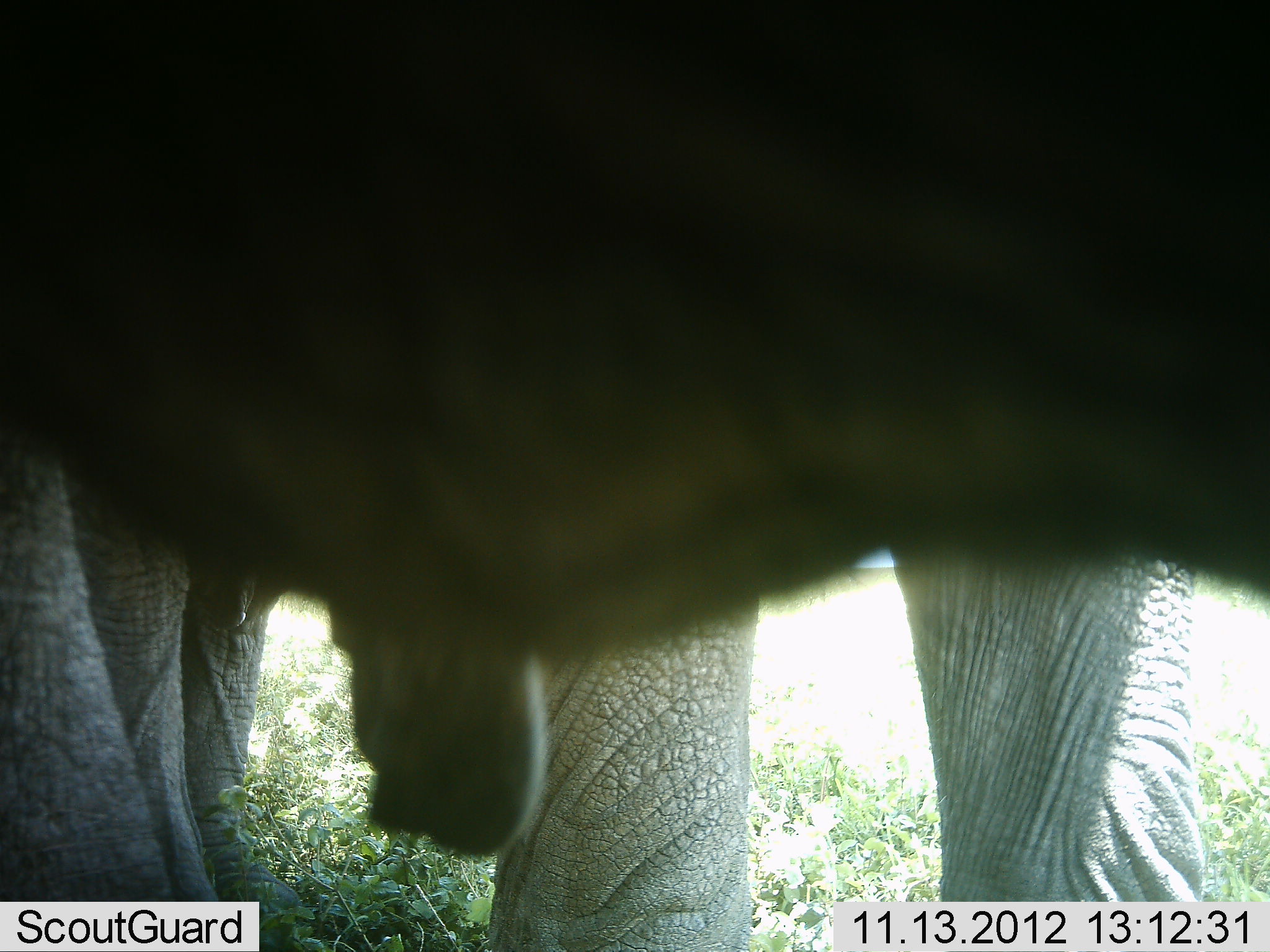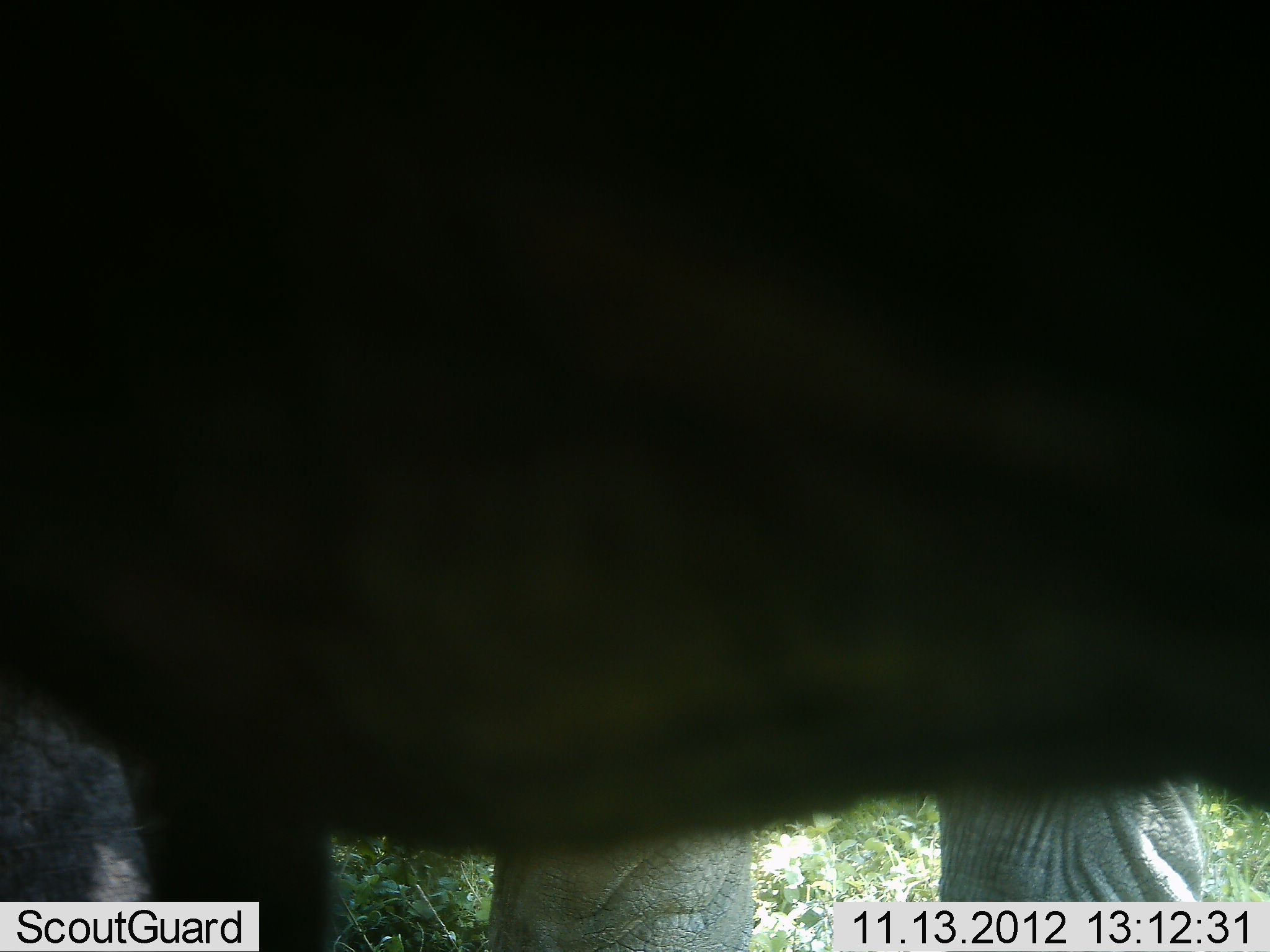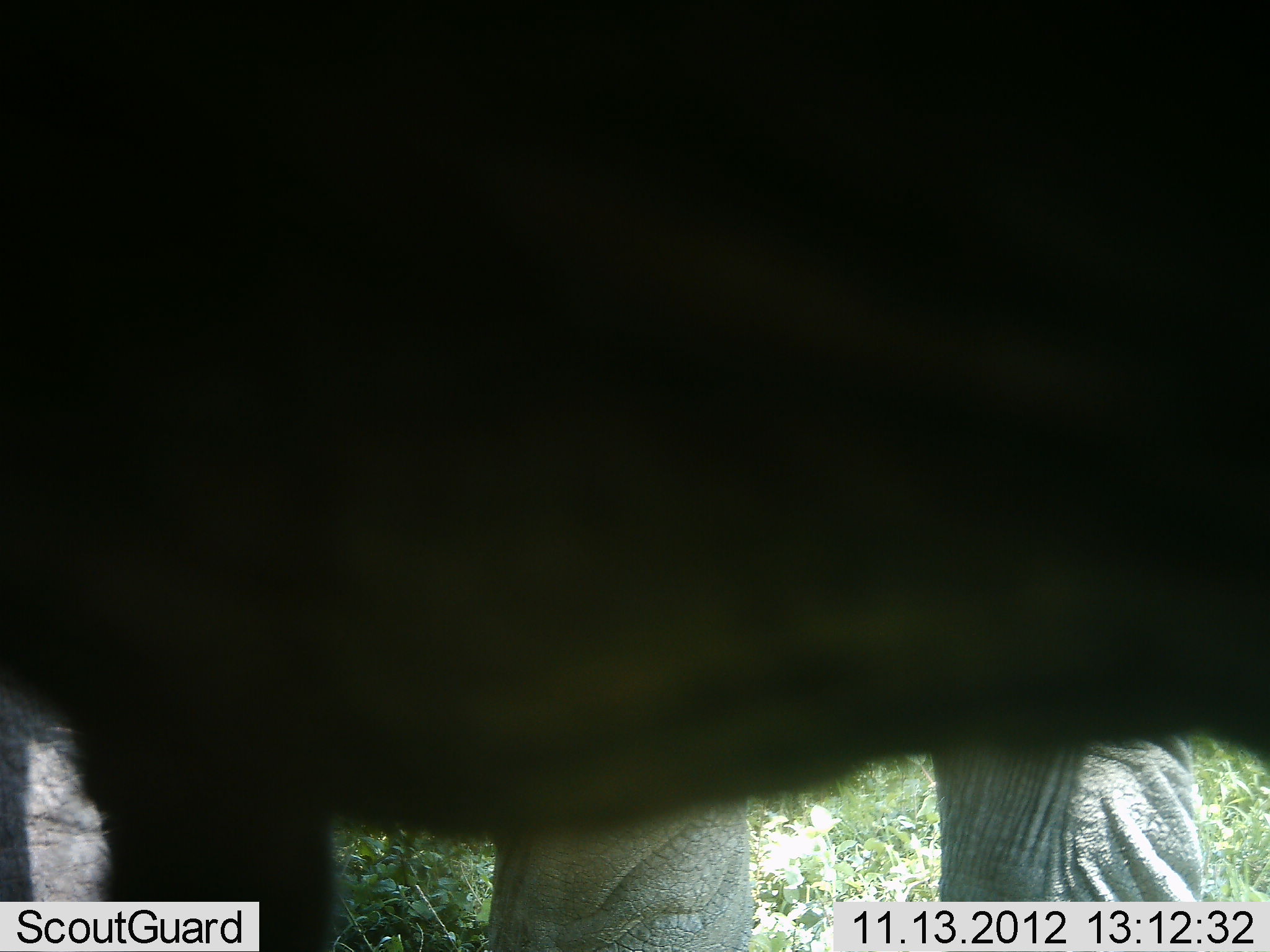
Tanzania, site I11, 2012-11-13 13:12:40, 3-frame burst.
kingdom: Animalia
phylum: Chordata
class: Mammalia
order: Proboscidea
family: Elephantidae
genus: Loxodonta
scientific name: Loxodonta africana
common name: african bush elephant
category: elephant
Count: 2.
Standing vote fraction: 100%.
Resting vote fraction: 0%.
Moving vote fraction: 0%.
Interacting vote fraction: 0%.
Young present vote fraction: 0%.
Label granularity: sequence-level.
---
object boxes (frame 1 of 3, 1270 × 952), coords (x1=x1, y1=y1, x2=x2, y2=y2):
animal: (x1=0, y1=0, x2=1270, y2=951); (x1=181, y1=534, x2=1216, y2=952)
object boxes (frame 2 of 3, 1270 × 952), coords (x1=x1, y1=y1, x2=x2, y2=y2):
animal: (x1=1, y1=1, x2=1268, y2=952); (x1=487, y1=775, x2=1220, y2=952)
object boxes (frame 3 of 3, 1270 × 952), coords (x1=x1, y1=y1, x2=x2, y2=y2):
animal: (x1=0, y1=0, x2=1270, y2=952); (x1=480, y1=730, x2=1206, y2=952)